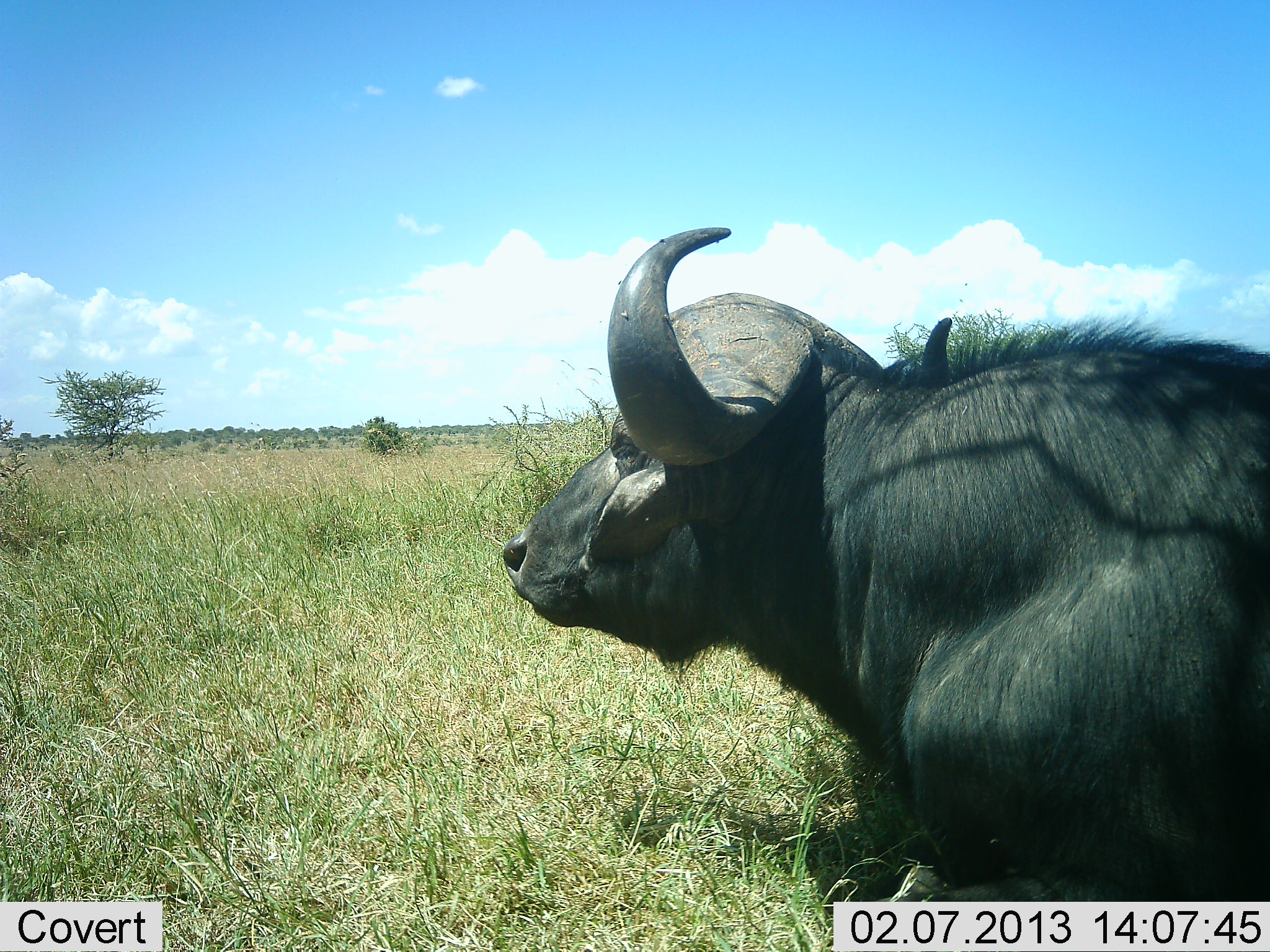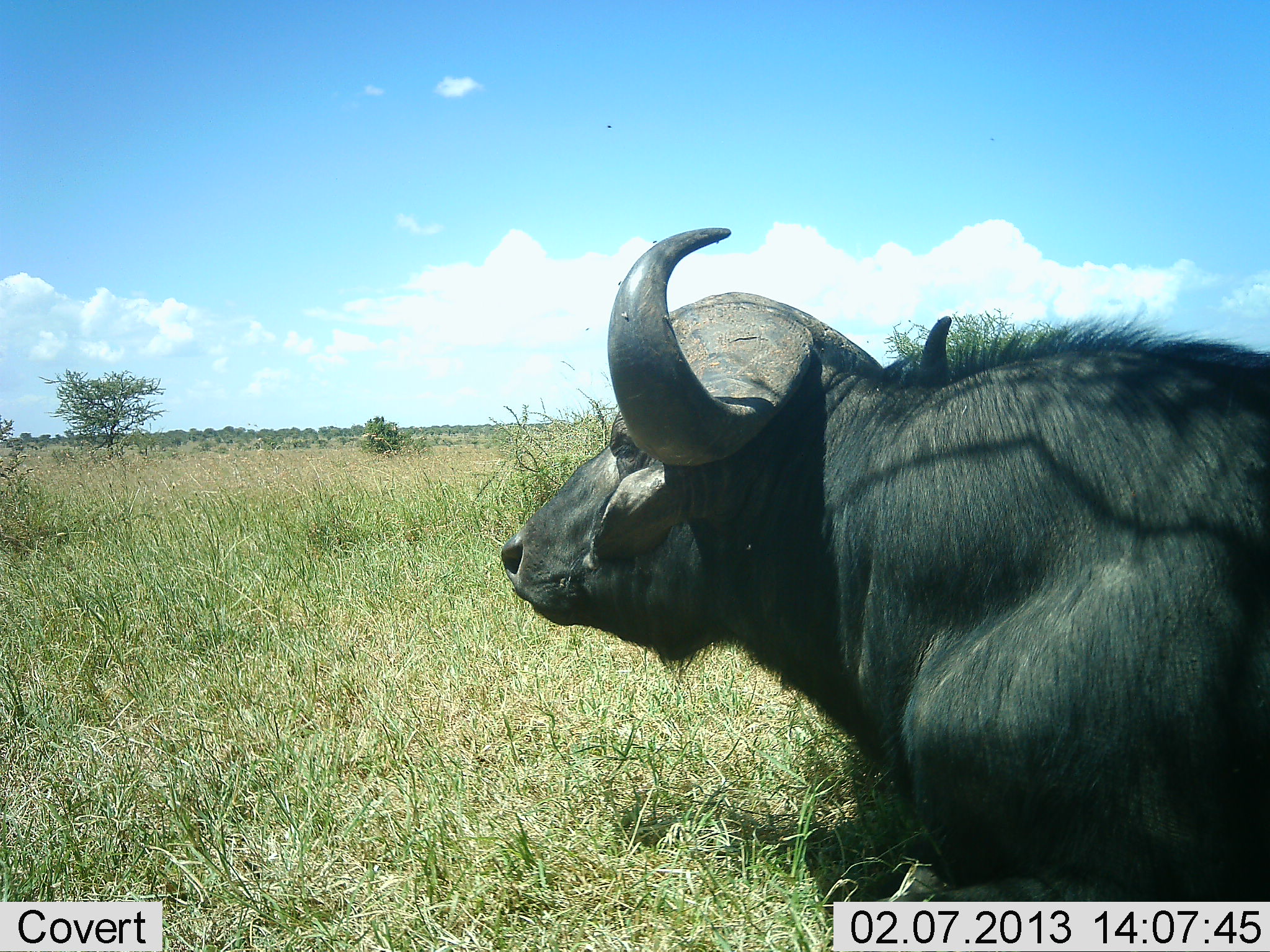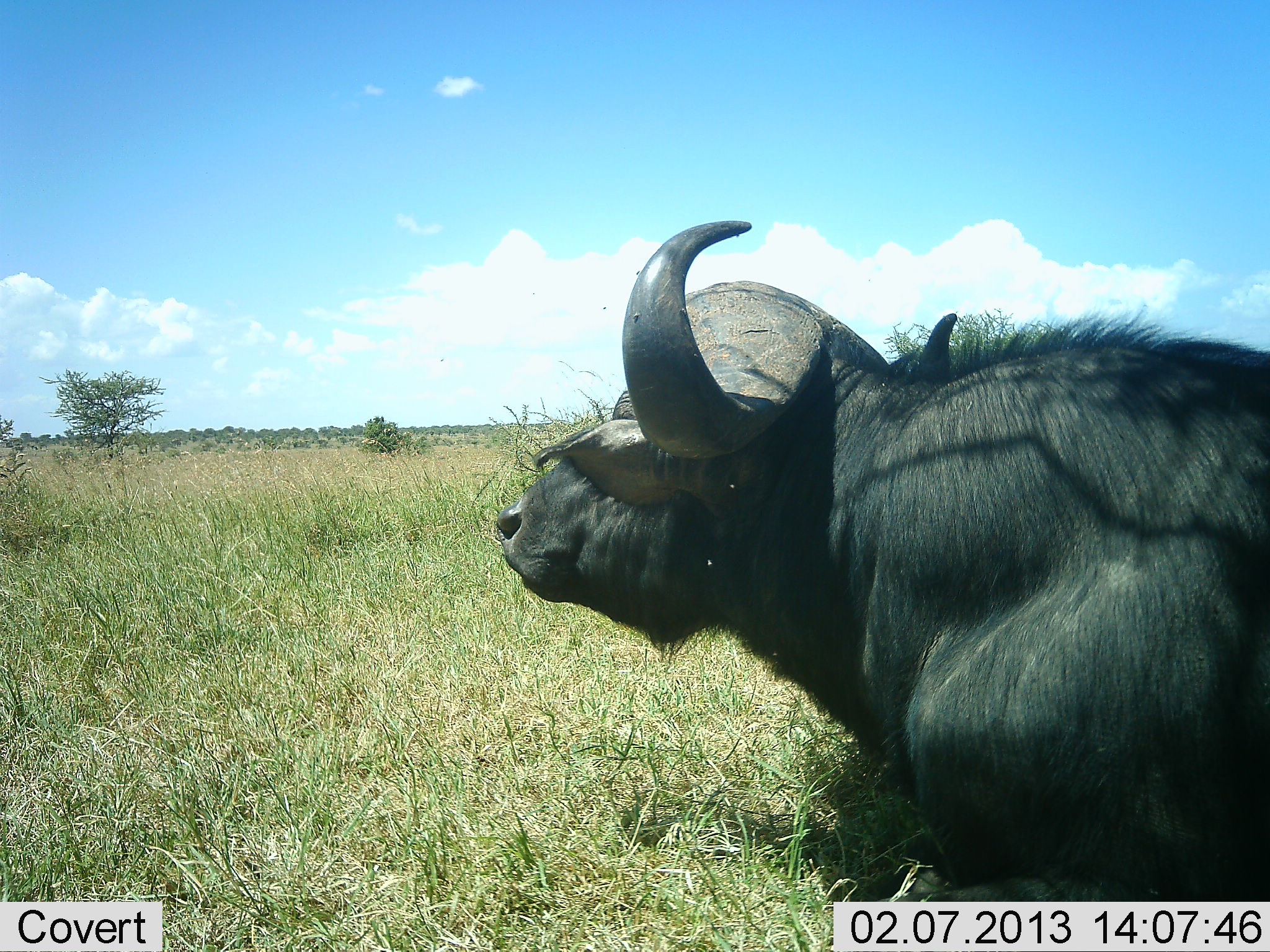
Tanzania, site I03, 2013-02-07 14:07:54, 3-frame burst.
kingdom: Animalia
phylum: Chordata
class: Mammalia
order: Artiodactyla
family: Bovidae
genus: Syncerus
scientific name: Syncerus caffer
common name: cape buffalo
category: buffalo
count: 1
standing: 33%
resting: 63%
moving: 0%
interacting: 0%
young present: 0%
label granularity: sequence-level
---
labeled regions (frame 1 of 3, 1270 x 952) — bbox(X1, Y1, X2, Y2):
animal: bbox(499, 223, 1270, 902)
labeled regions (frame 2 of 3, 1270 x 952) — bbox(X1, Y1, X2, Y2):
animal: bbox(501, 224, 1270, 902)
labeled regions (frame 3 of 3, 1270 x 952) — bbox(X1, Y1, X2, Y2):
animal: bbox(490, 220, 1270, 901)